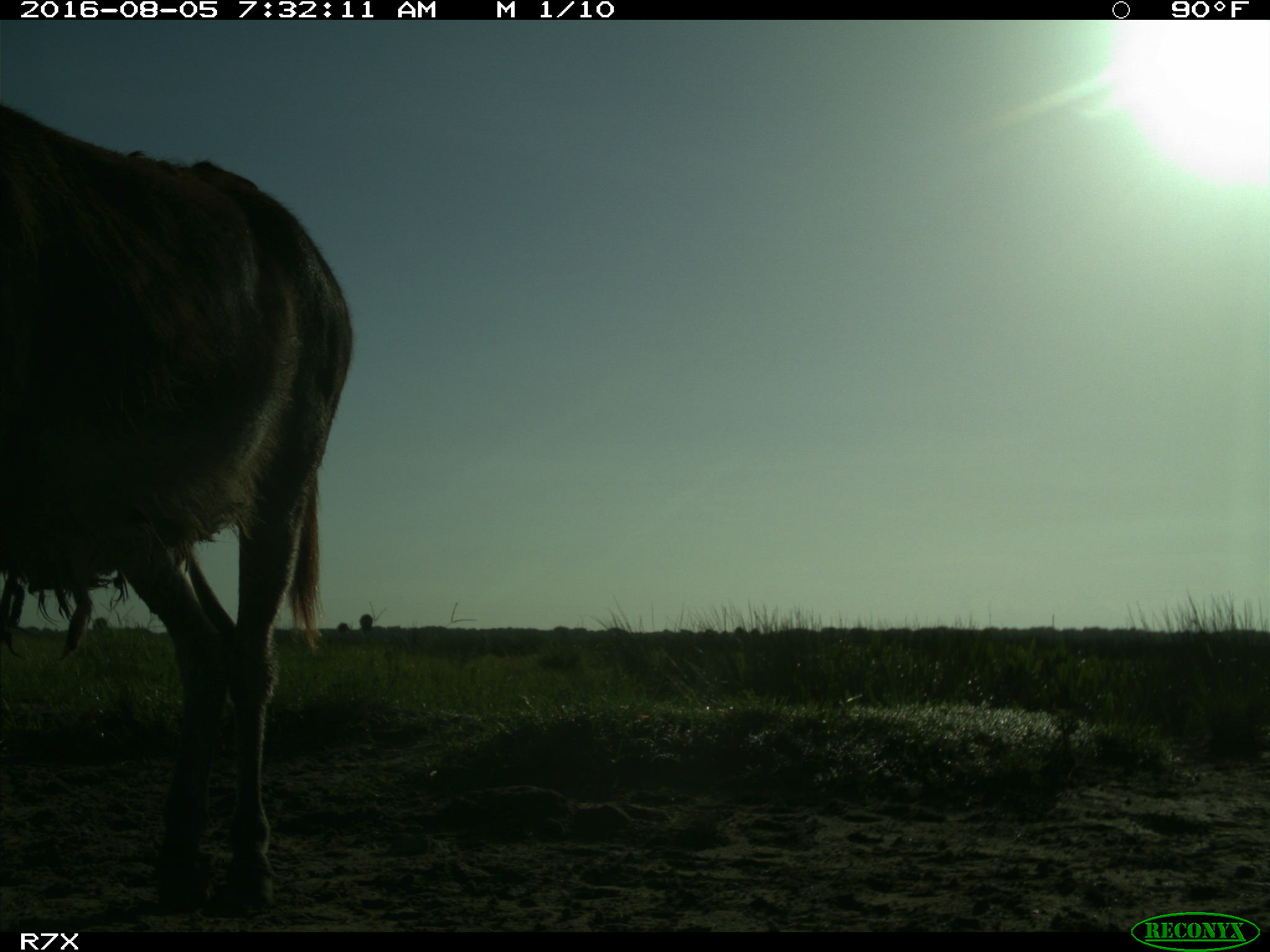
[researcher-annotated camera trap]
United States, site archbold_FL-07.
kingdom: Animalia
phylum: Chordata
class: Mammalia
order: Perissodactyla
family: Equidae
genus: Equus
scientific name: Equus africanus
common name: african wild ass